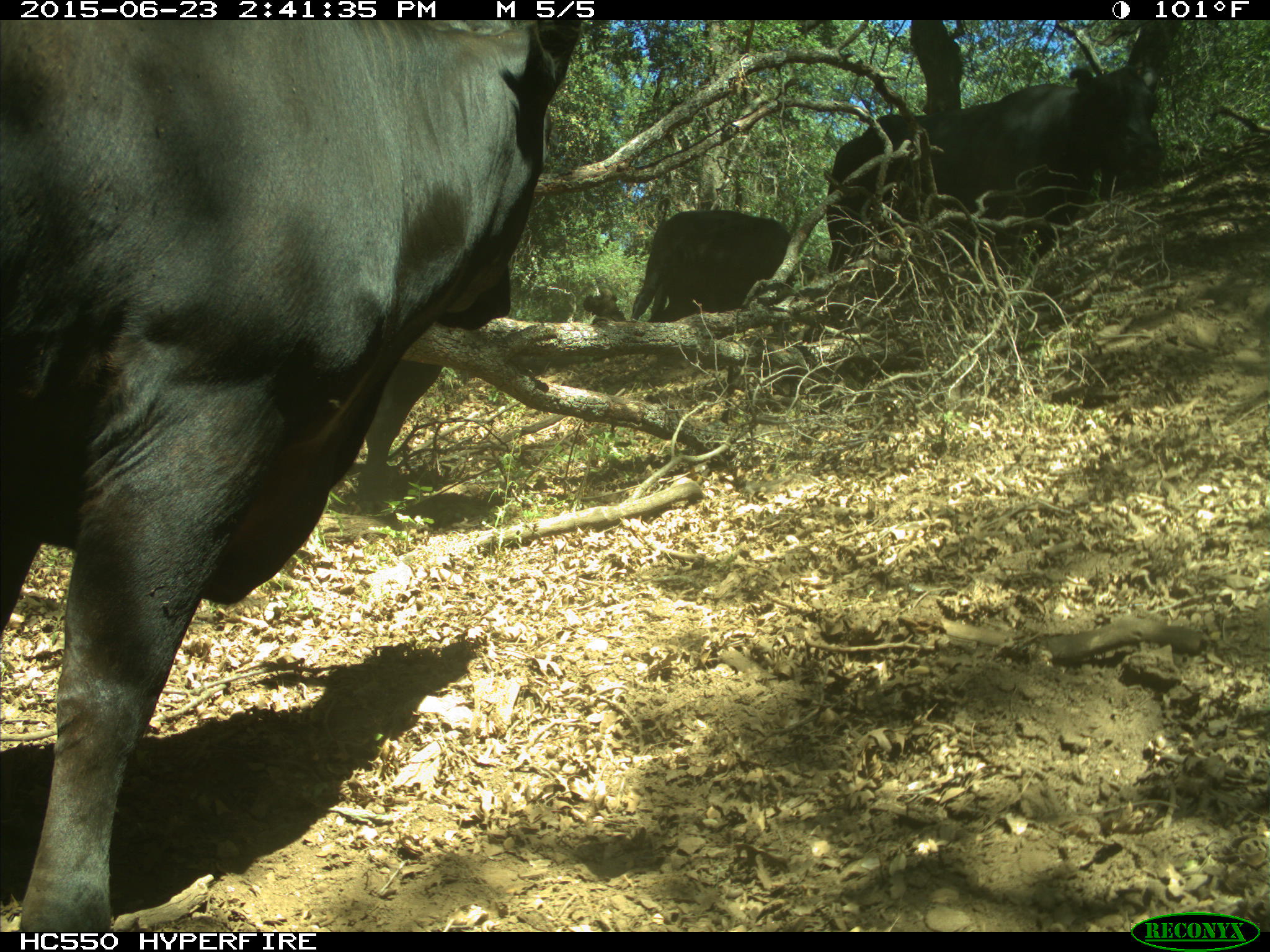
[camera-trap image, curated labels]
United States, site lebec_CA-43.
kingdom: Animalia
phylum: Chordata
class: Mammalia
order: Artiodactyla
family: Bovidae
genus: Bos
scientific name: Bos taurus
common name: domestic cow